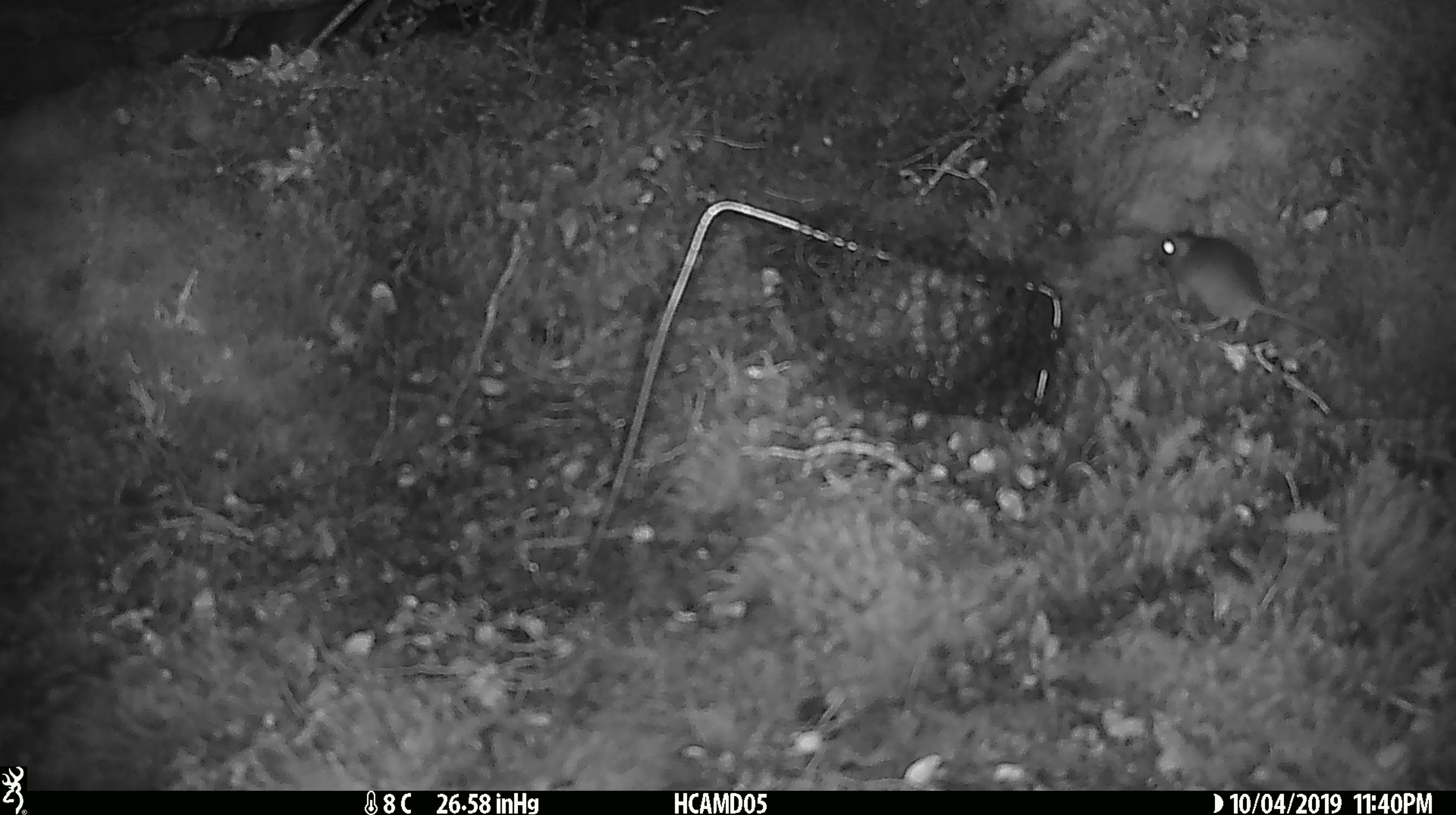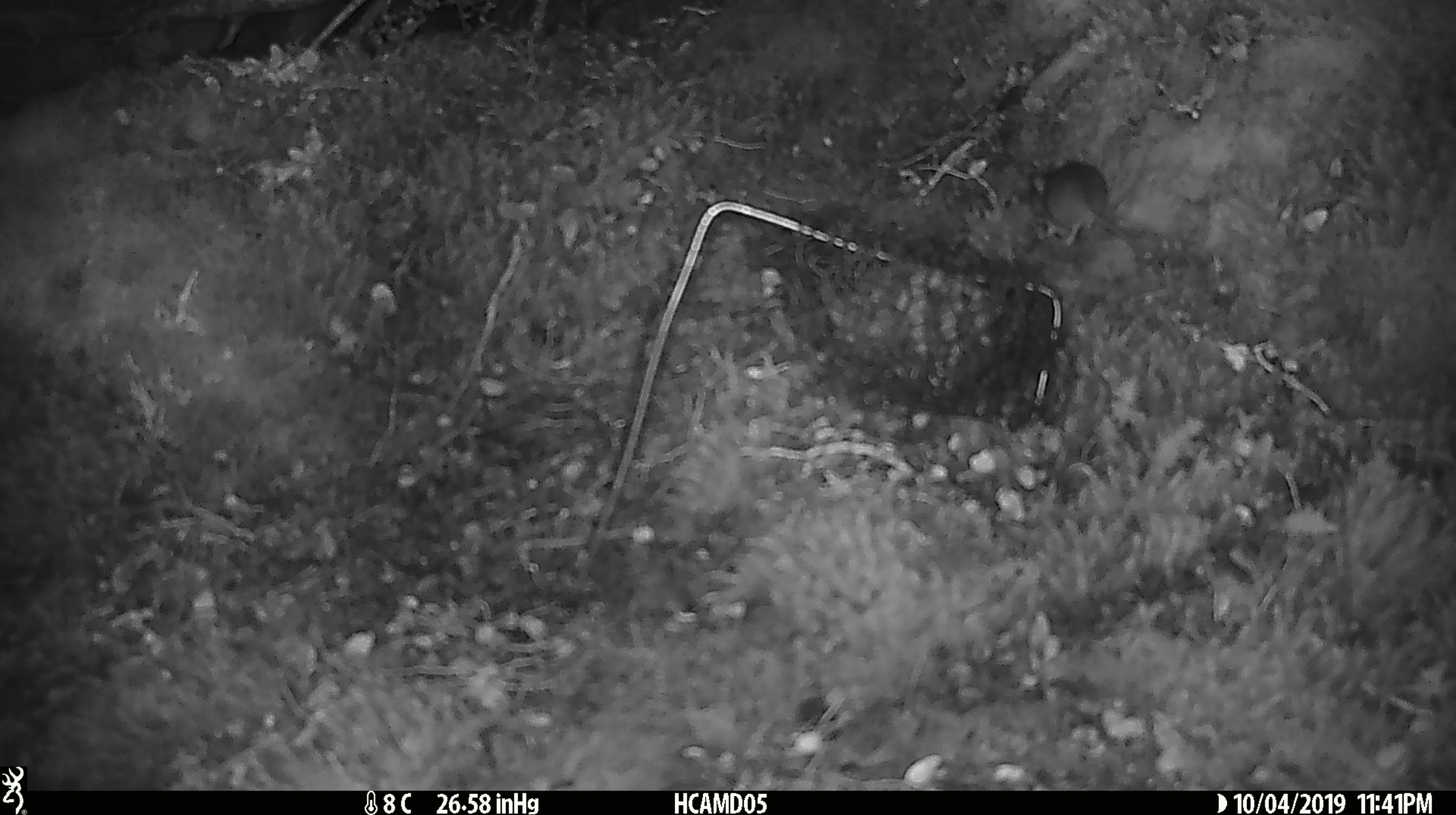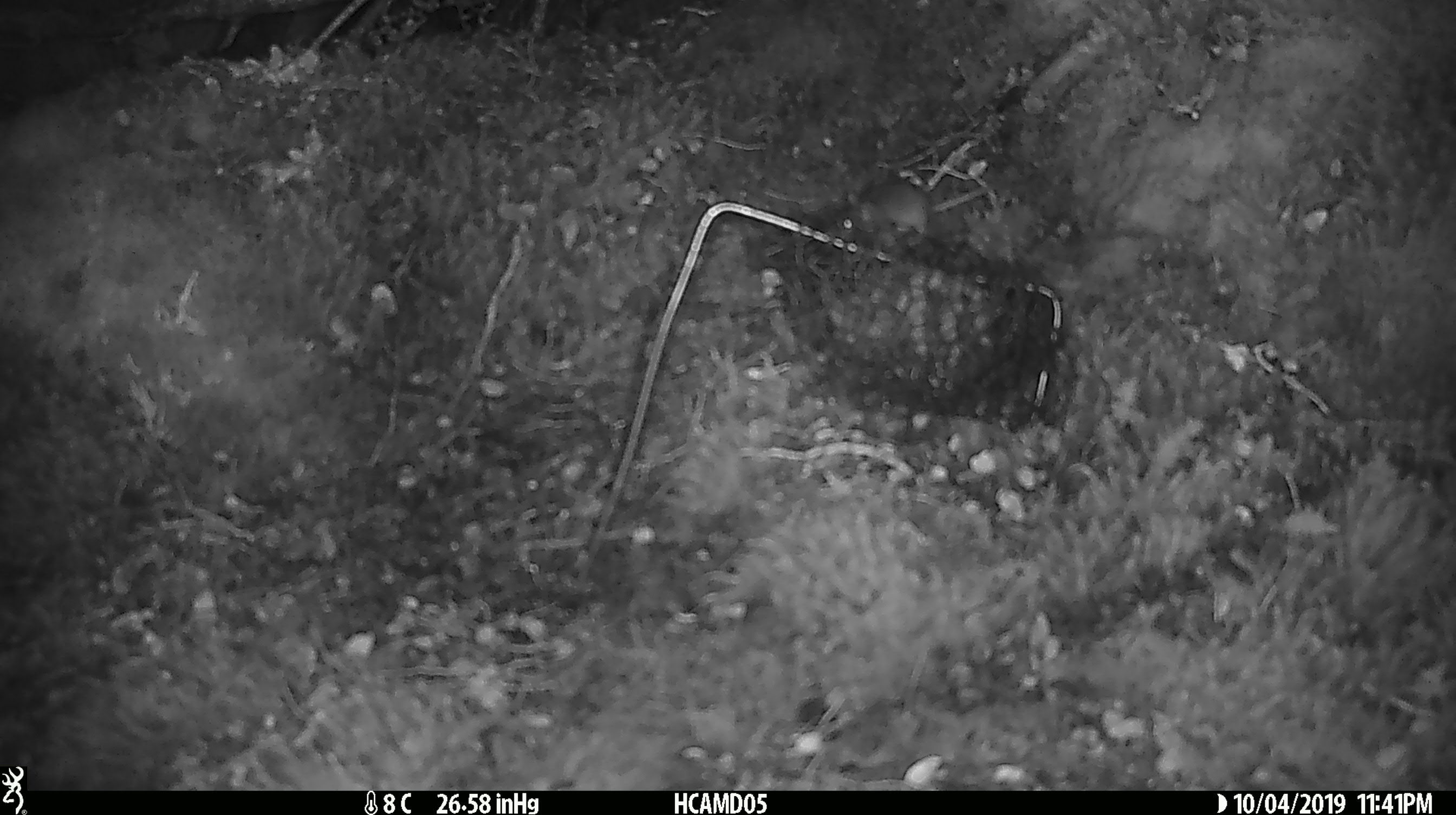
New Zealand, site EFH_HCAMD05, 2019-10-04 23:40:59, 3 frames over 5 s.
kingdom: Animalia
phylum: Chordata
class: Mammalia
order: Rodentia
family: Muridae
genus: Mus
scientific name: Mus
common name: mouse